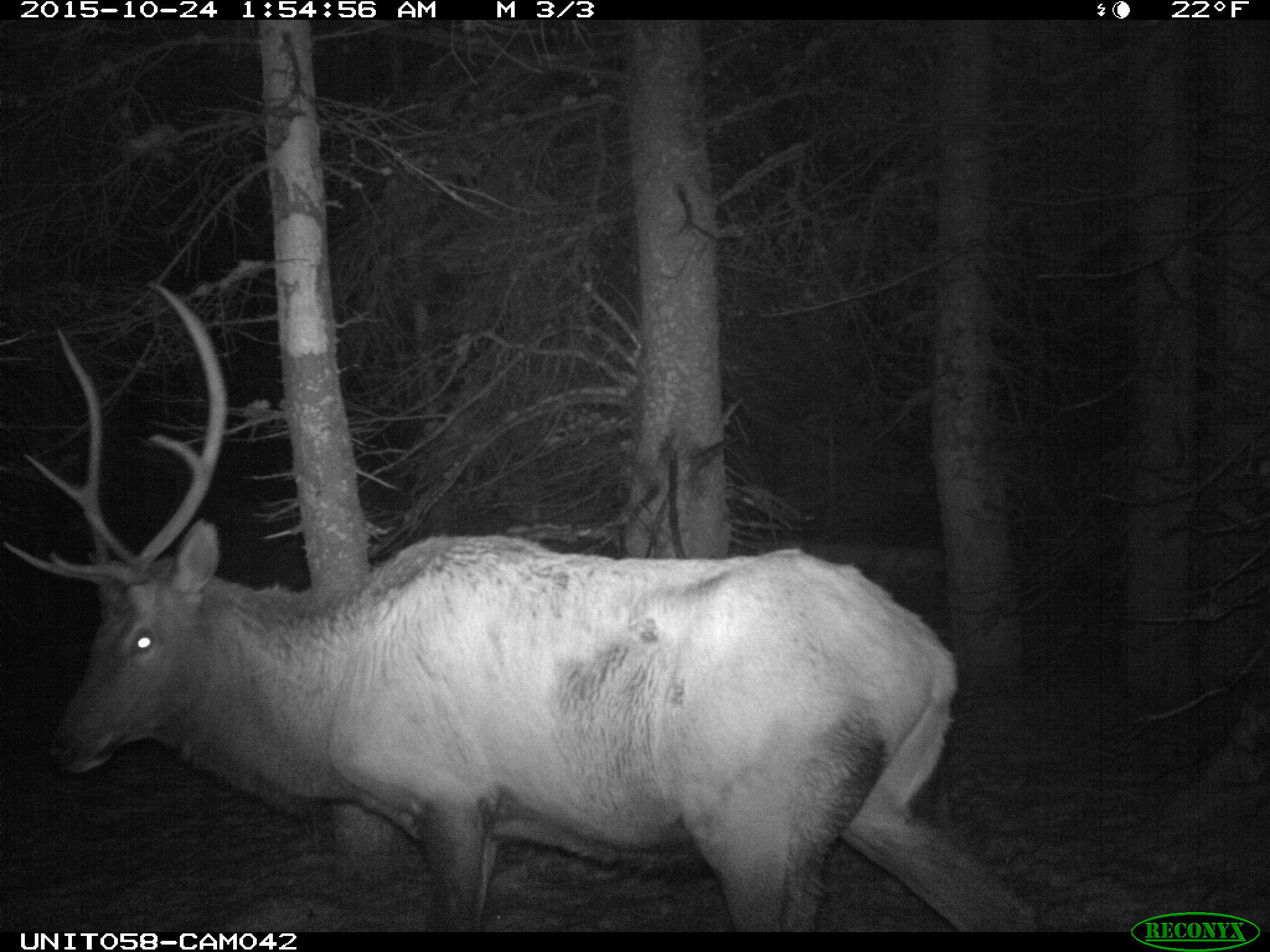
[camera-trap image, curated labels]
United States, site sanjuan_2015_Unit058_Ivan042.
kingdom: Animalia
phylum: Chordata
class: Mammalia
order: Artiodactyla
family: Cervidae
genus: Cervus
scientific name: Cervus elaphus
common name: red deer